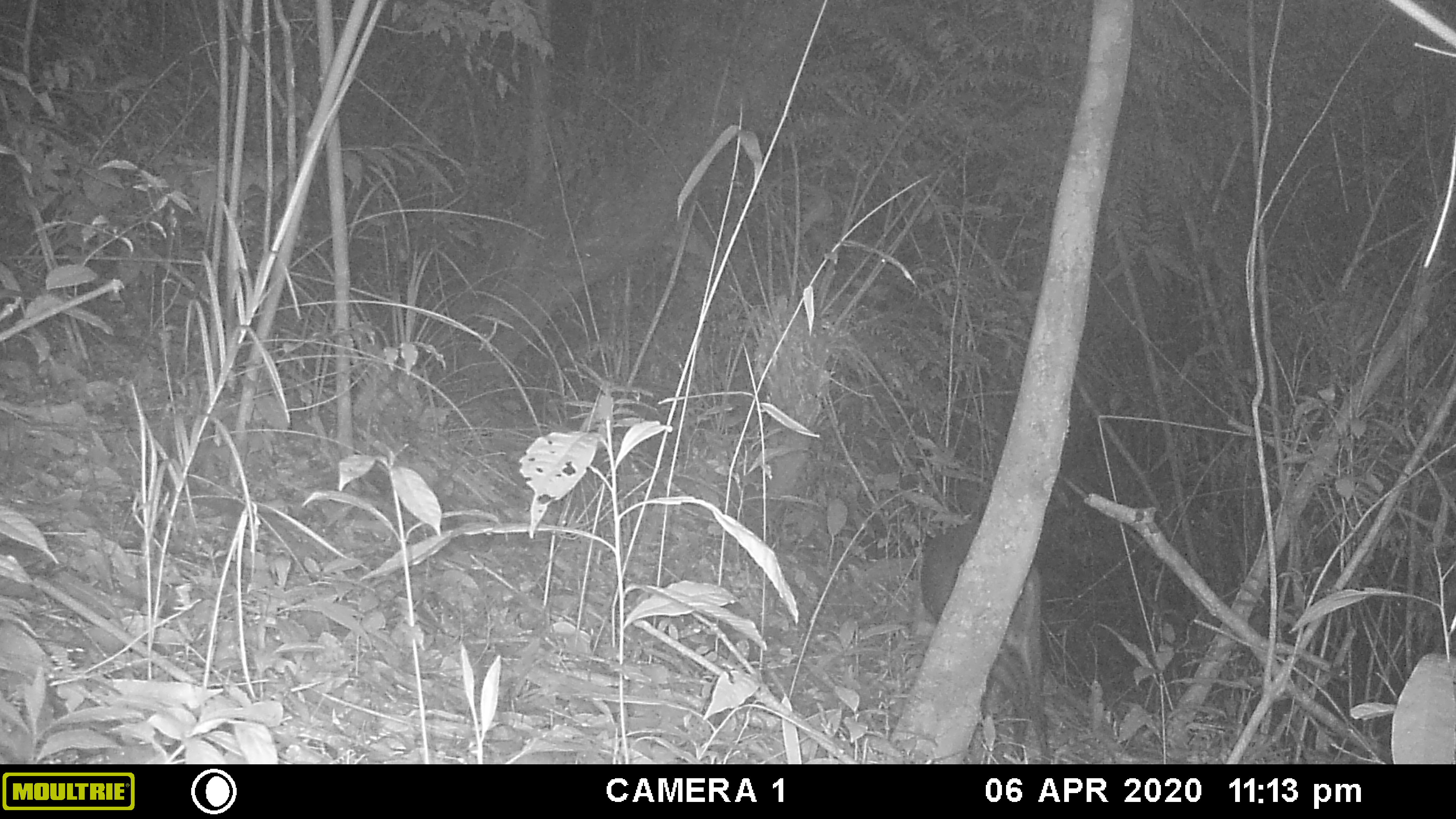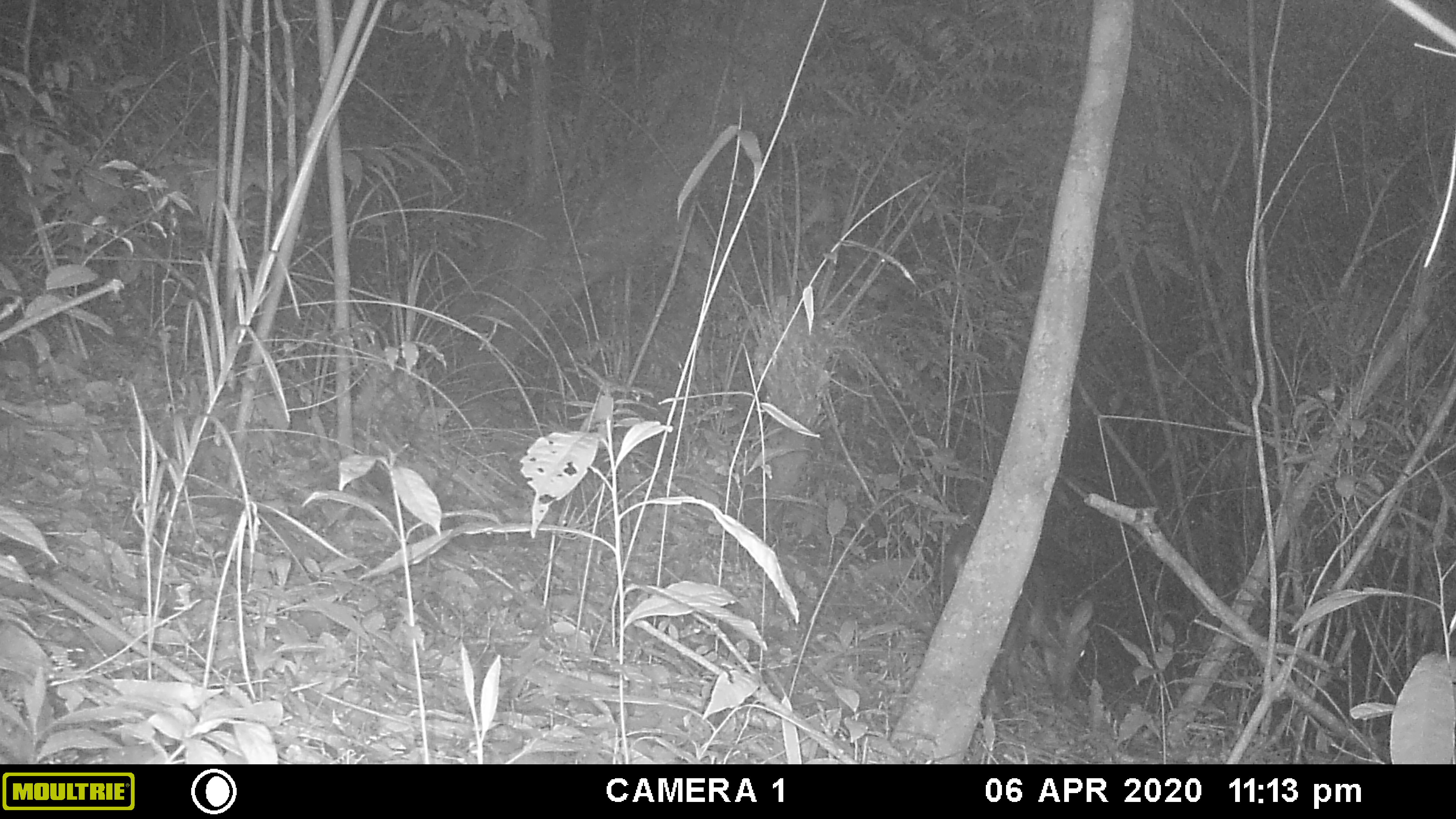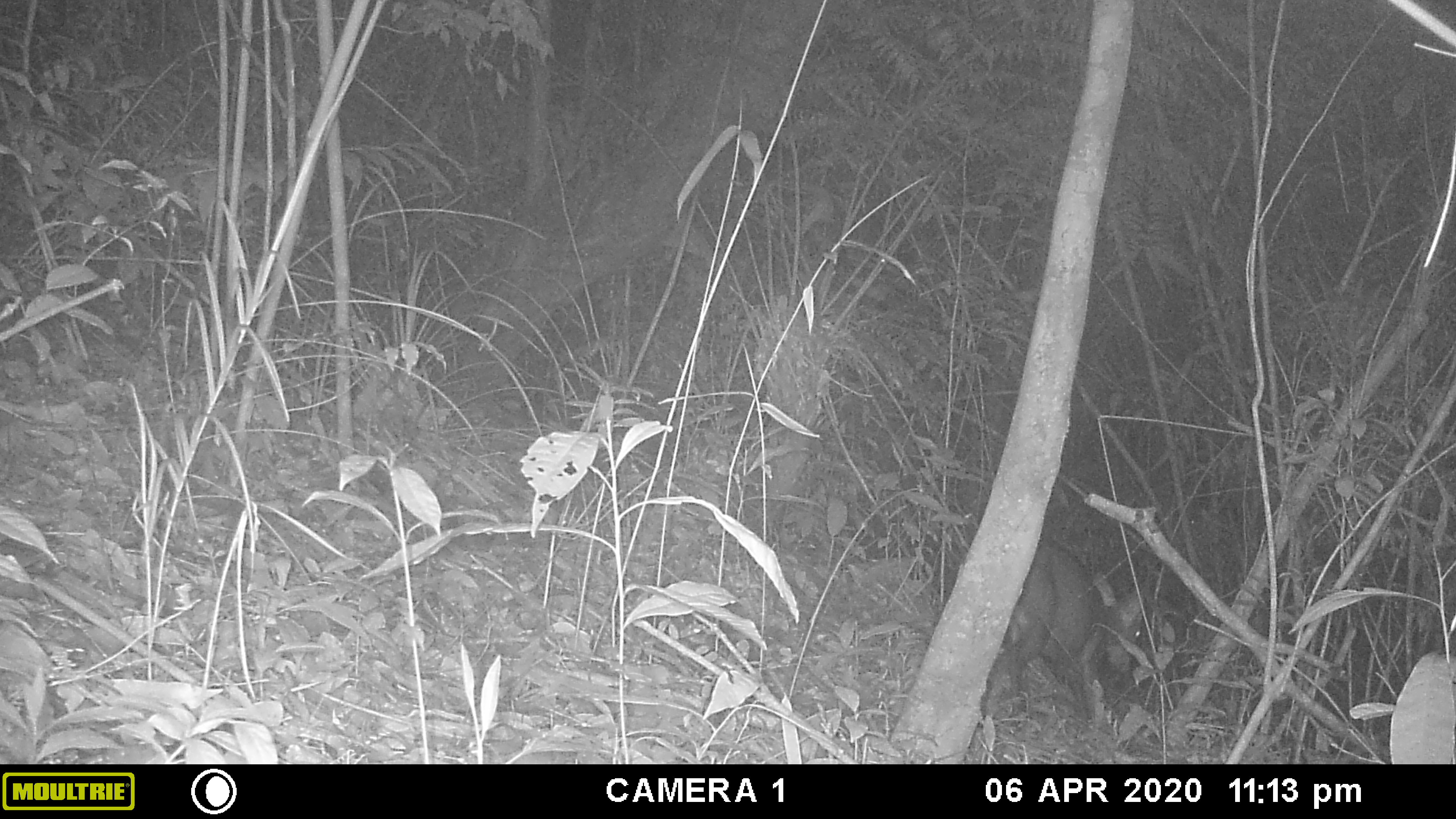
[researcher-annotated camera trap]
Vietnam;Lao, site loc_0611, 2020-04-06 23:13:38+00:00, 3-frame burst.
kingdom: Animalia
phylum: Chordata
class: Mammalia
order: Artiodactyla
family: Cervidae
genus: Muntiacus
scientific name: Muntiacus rooseveltorum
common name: roosevelt's muntjac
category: roosevelts muntjac group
Roosevelts muntjac group (roosevelt's muntjac) (Muntiacus rooseveltorum). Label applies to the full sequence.